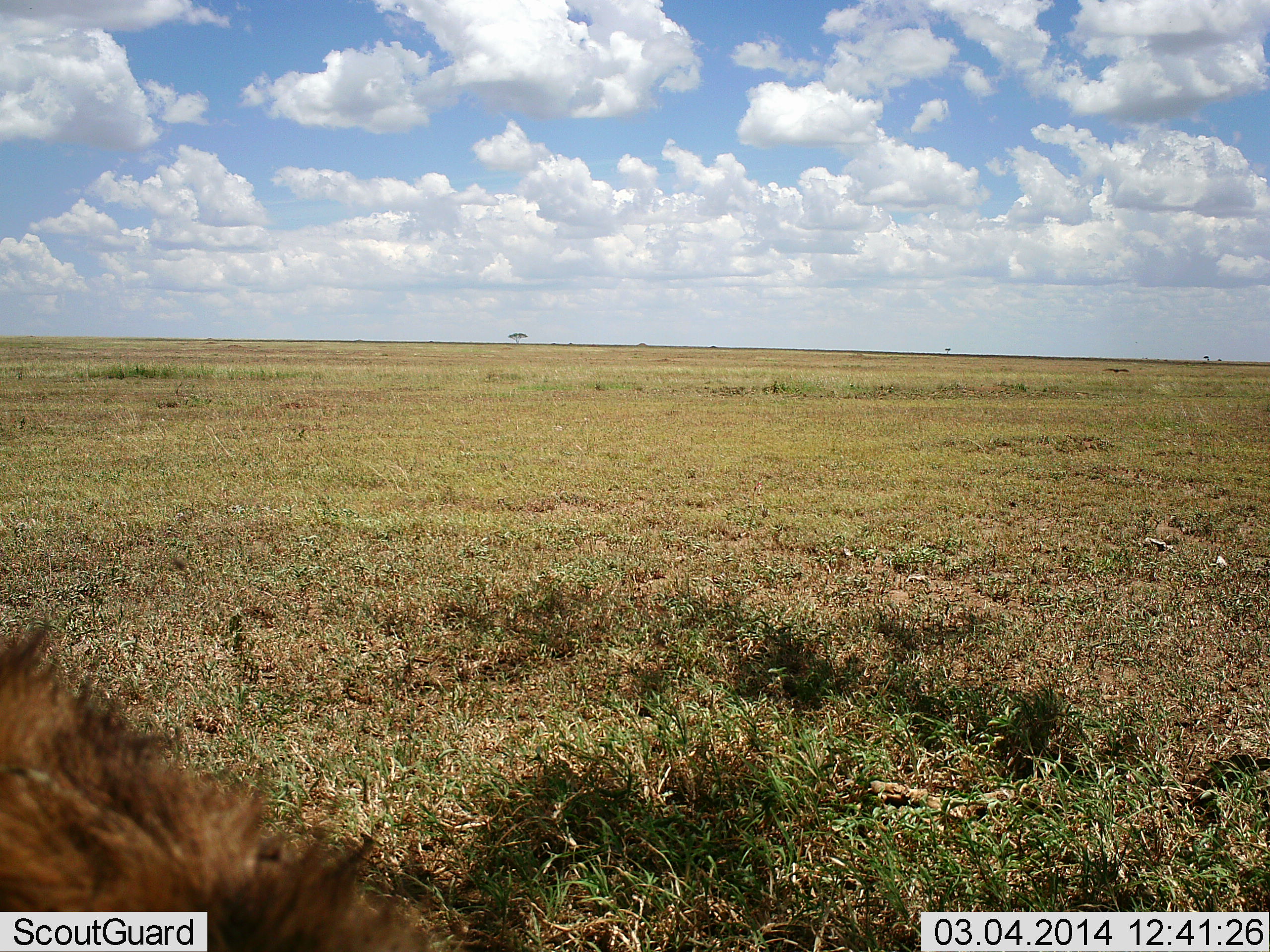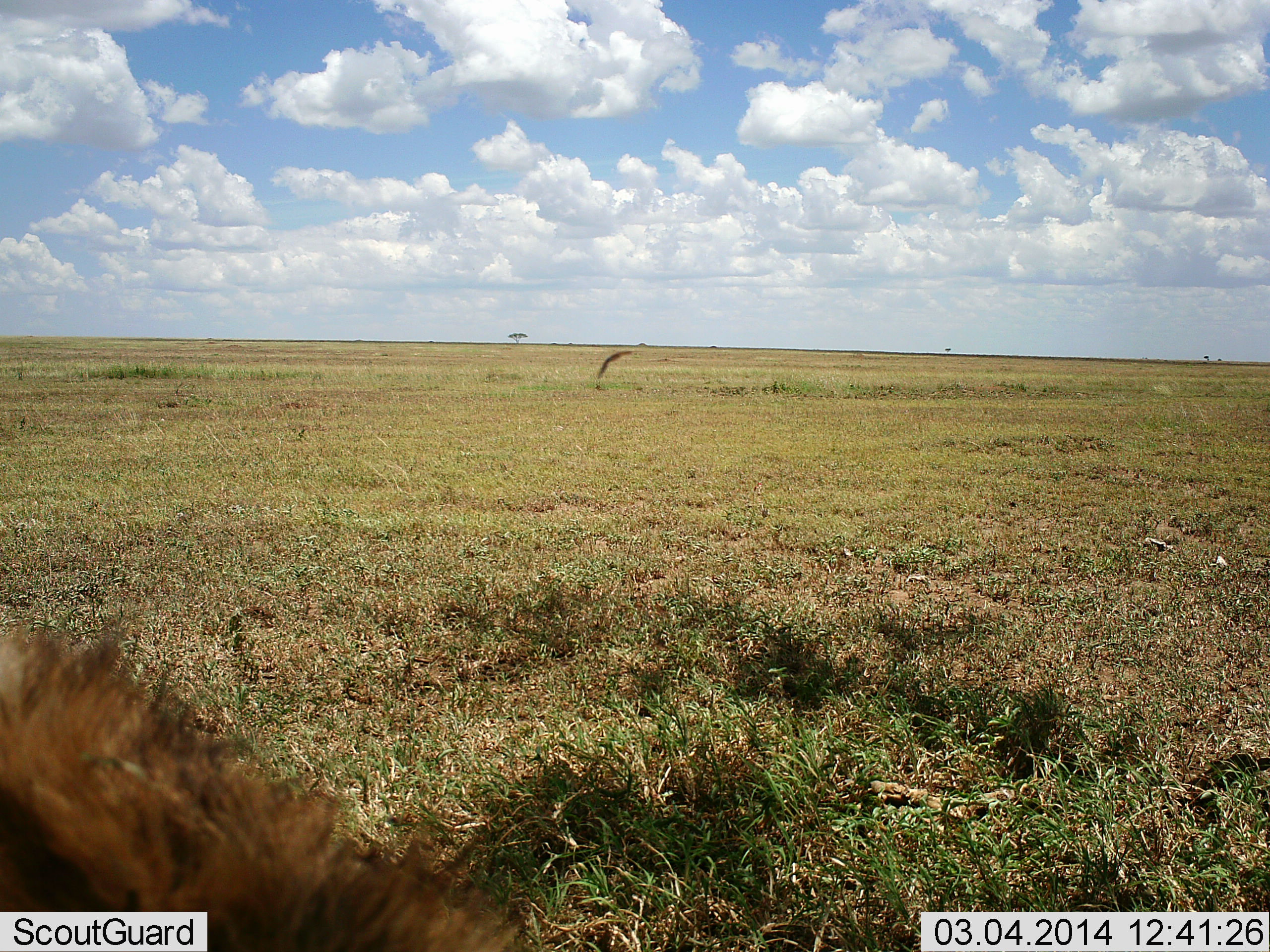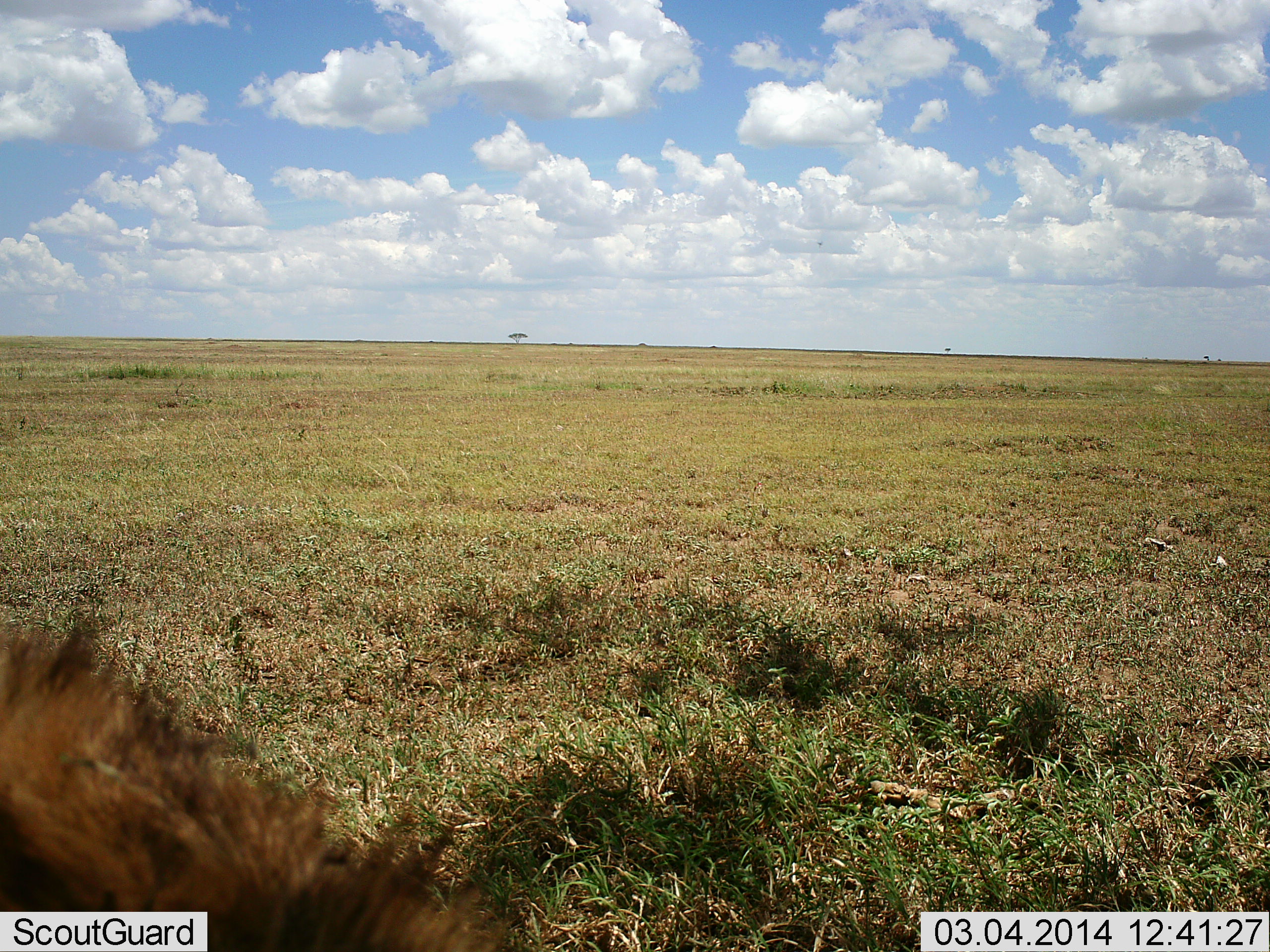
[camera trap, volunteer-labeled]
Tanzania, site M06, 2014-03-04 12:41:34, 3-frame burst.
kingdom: Animalia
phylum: Chordata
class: Mammalia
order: Carnivora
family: Felidae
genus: Panthera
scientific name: Panthera leo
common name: lion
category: lionmale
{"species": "lionmale (lion) (Panthera leo)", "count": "1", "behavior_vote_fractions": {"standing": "29%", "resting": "71%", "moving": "0%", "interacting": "0%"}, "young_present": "0%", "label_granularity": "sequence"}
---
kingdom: Animalia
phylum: Chordata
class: Aves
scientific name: Aves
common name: bird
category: otherbird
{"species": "otherbird (bird) (Aves)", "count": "1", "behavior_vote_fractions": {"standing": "0%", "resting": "0%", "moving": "100%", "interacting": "0%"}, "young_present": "0%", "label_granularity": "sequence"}